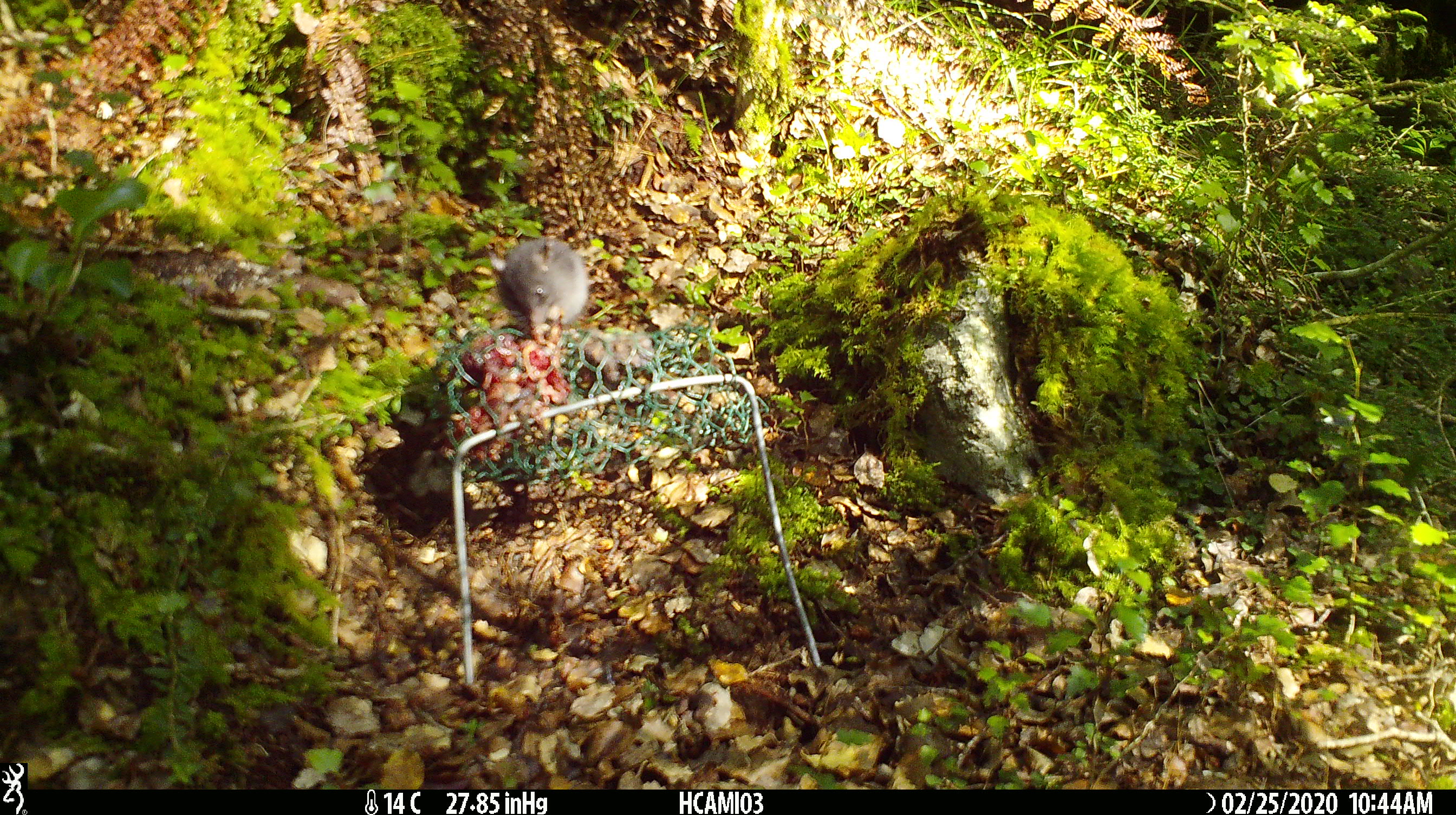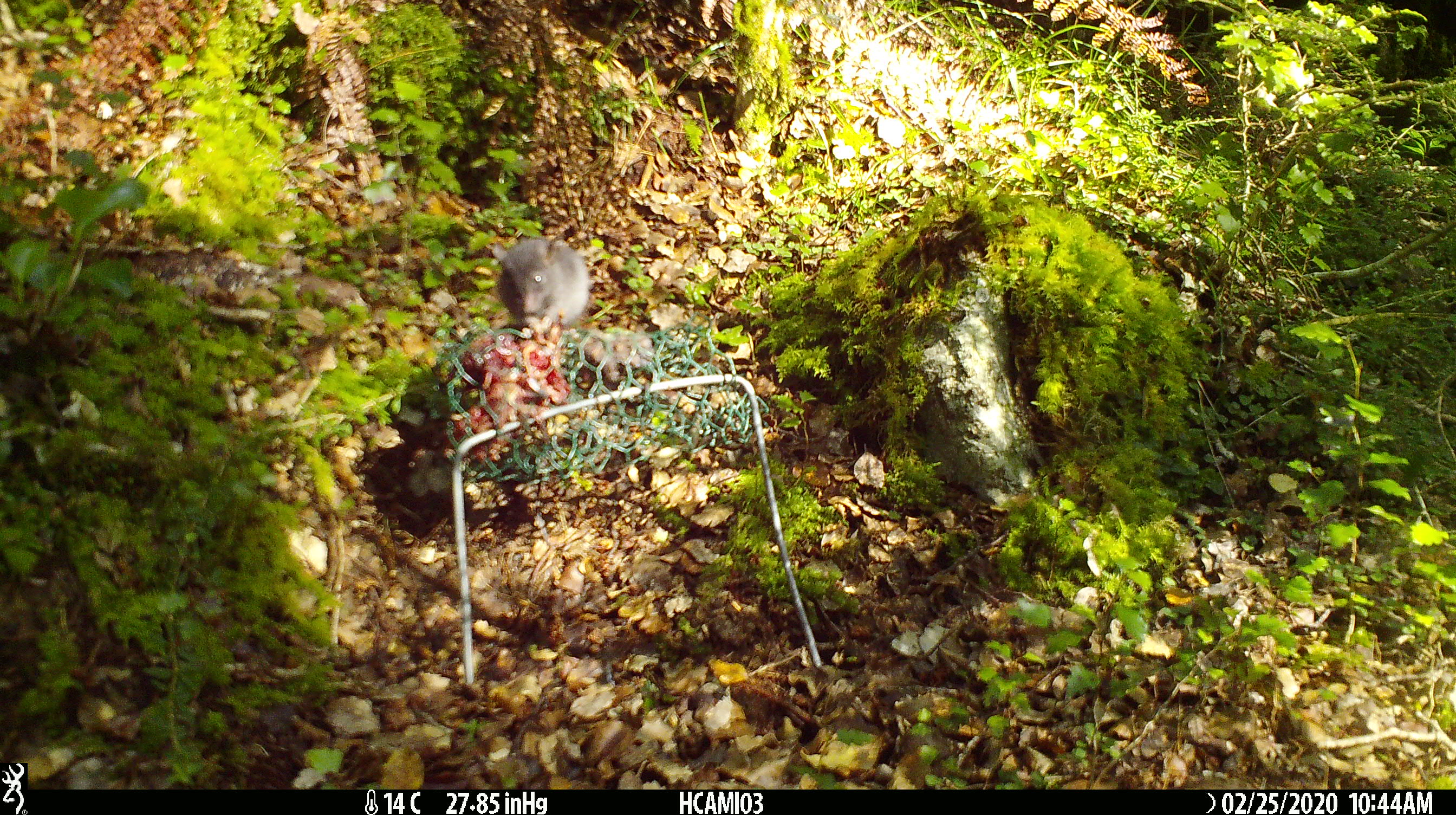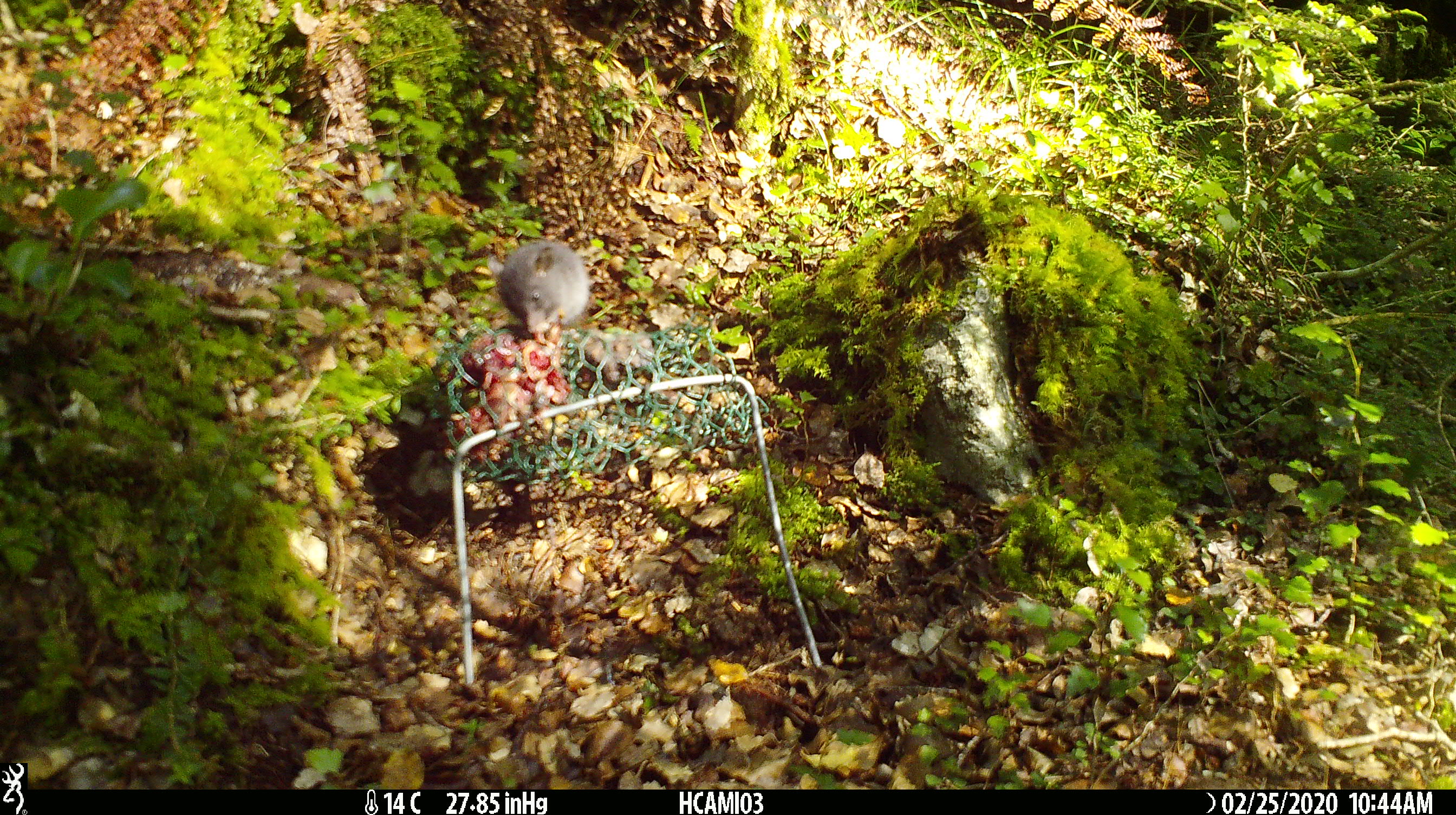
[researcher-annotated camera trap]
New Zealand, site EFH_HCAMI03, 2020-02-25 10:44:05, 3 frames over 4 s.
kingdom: Animalia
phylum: Chordata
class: Mammalia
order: Rodentia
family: Muridae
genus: Mus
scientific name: Mus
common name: mouse